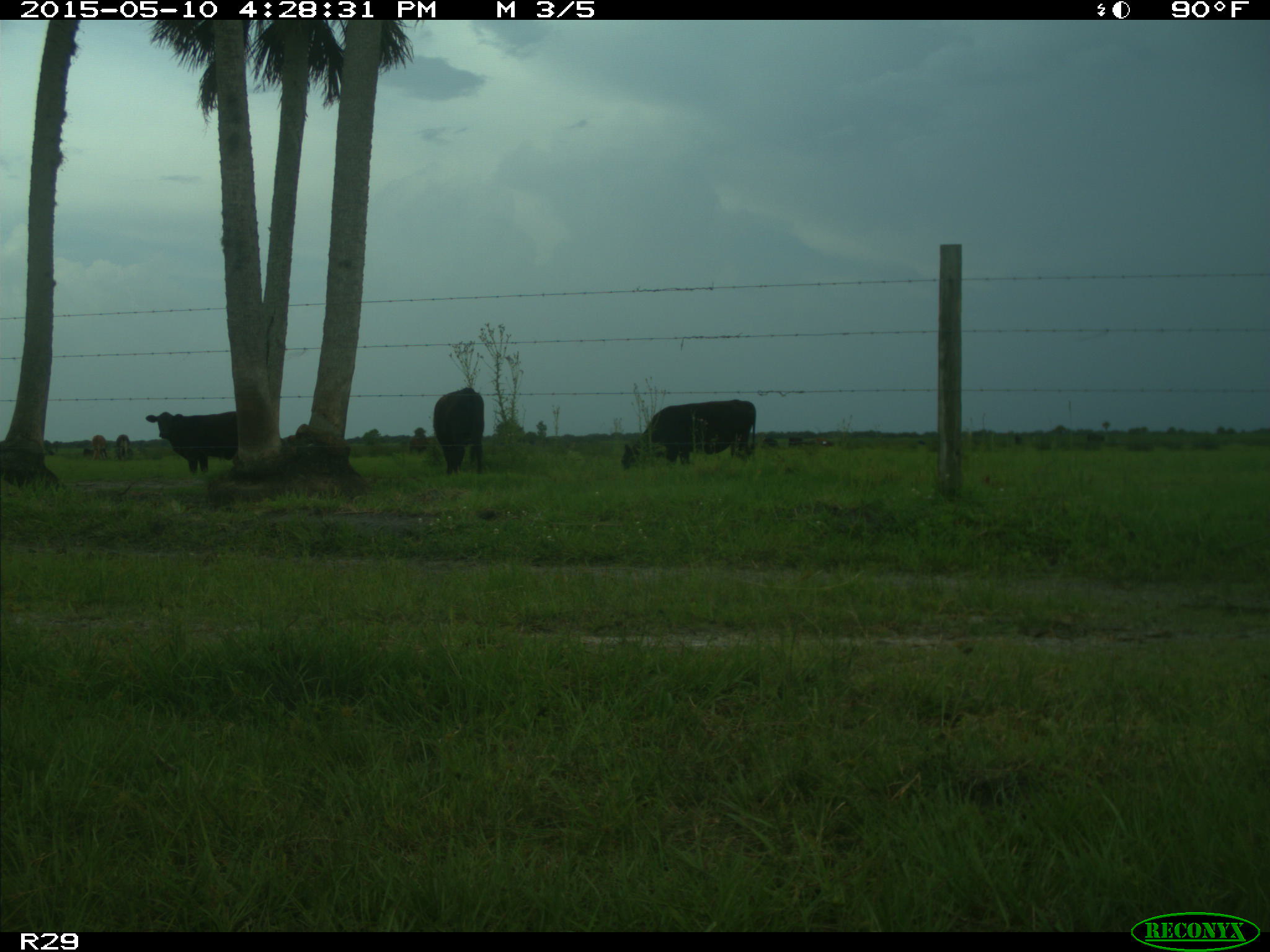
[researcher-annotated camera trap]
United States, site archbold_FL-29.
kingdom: Animalia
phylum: Chordata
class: Mammalia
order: Artiodactyla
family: Bovidae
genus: Bos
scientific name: Bos taurus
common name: domestic cow